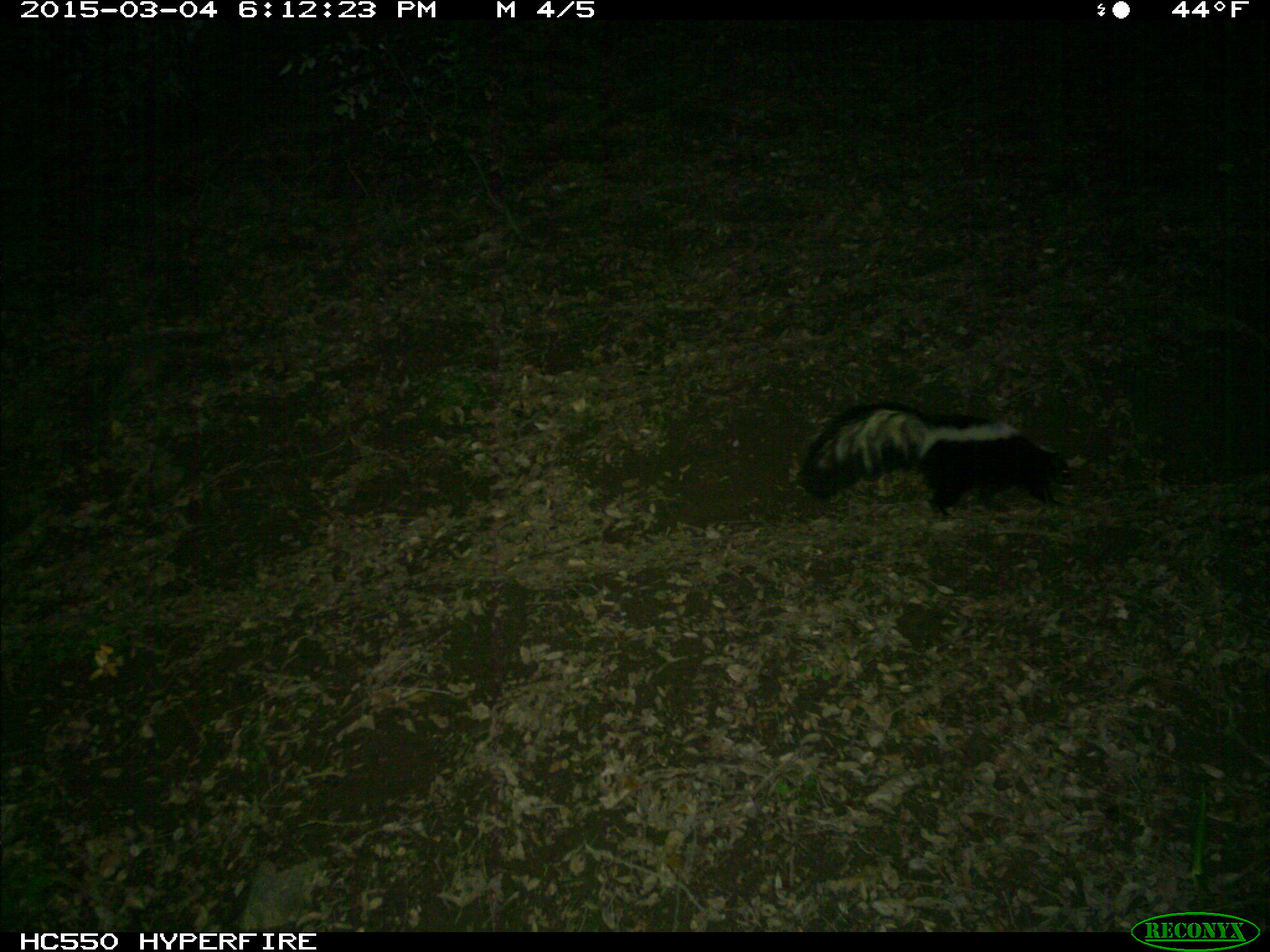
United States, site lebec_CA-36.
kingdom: Animalia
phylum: Chordata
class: Mammalia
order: Carnivora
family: Mephitidae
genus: Mephitis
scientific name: Mephitis mephitis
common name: striped skunk